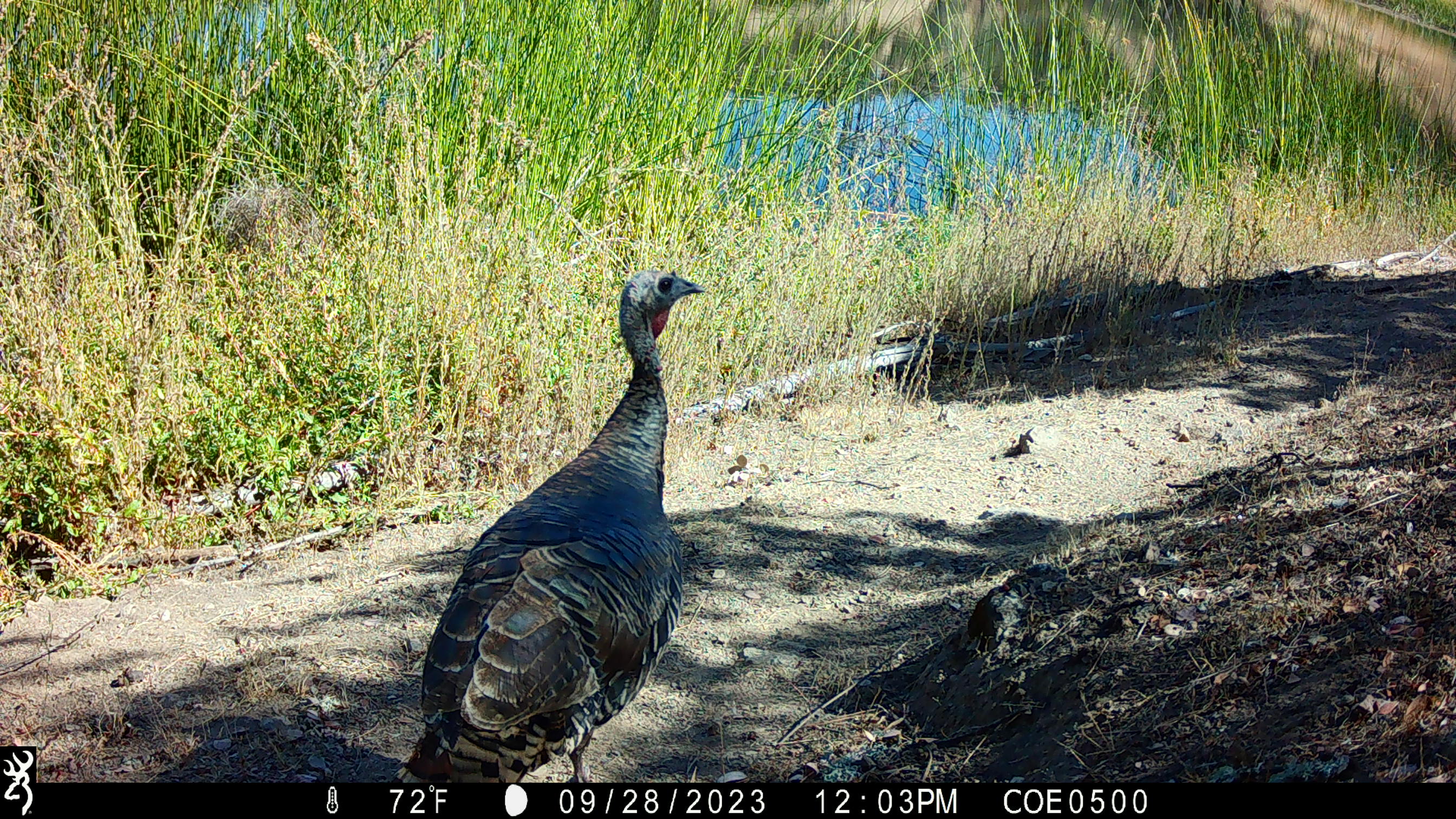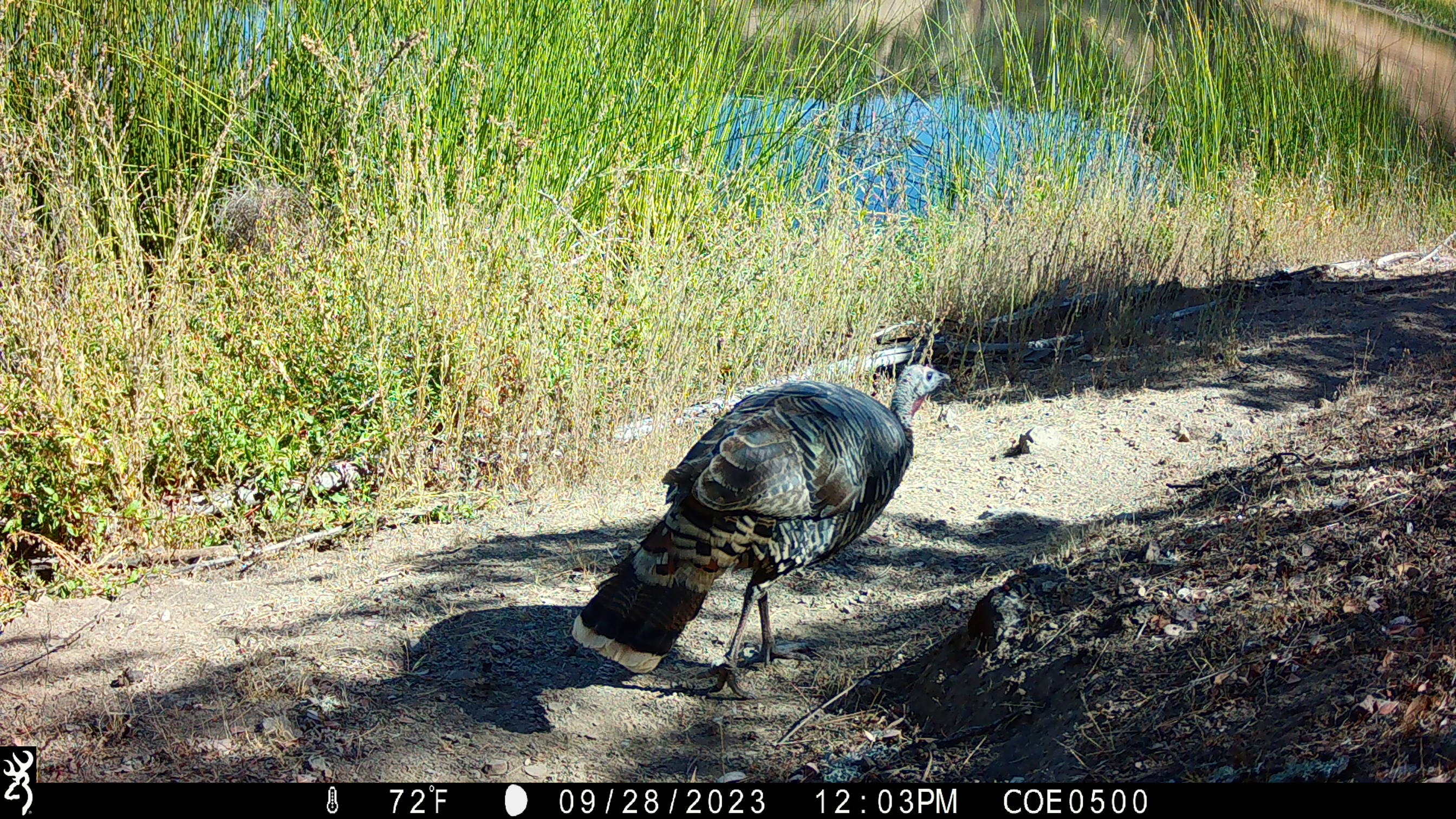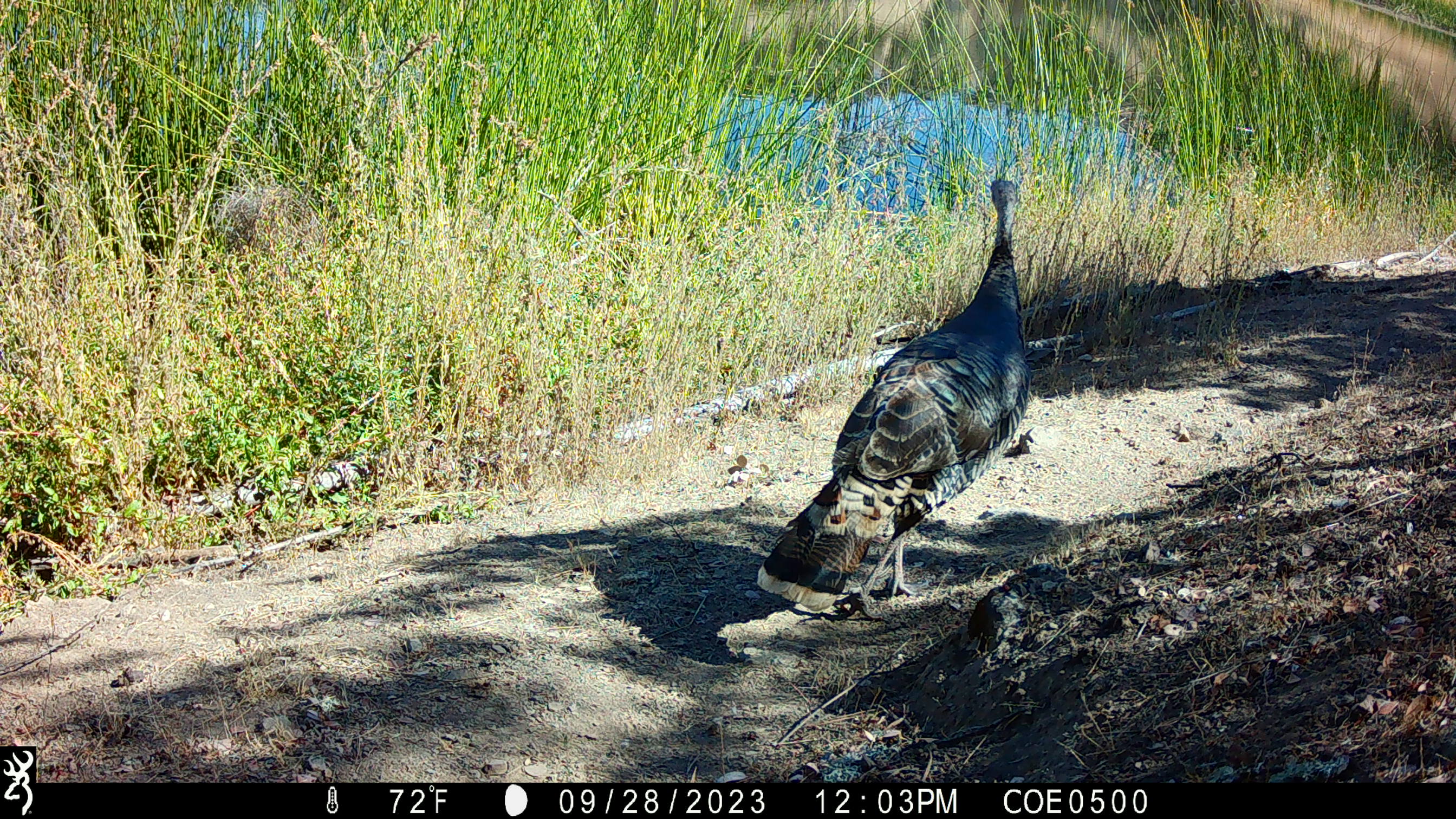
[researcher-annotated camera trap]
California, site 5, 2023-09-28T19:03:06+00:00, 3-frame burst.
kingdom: Animalia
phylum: Chordata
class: Aves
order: Galliformes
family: Phasianidae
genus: Meleagris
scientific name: Meleagris gallopavo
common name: turkey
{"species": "turkey (Meleagris gallopavo)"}